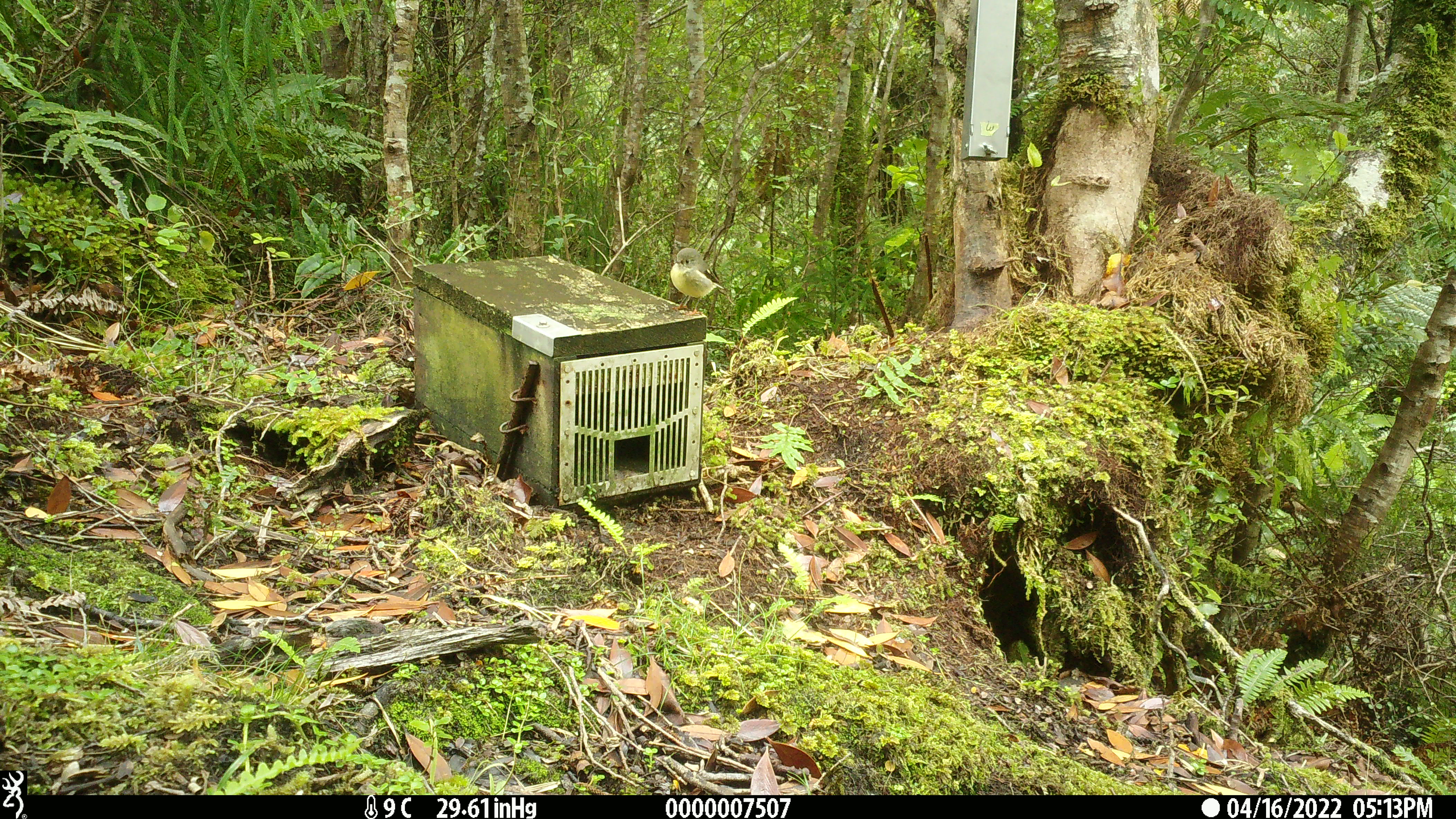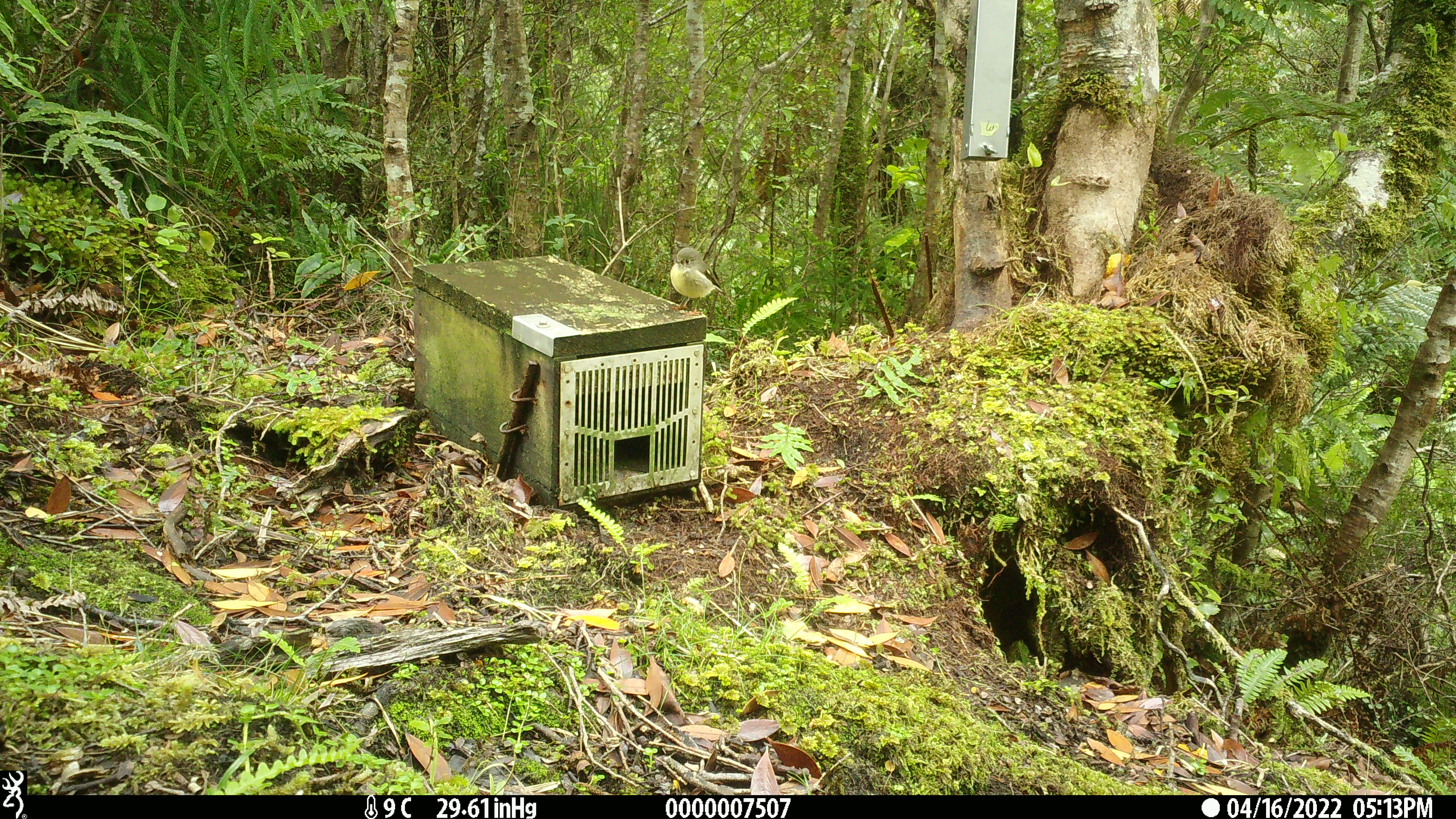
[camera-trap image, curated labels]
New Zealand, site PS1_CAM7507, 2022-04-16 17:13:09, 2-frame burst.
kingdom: Animalia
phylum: Chordata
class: Aves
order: Passeriformes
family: Petroicidae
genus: Petroica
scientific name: Petroica macrocephala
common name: tomtit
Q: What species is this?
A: Tomtit (Petroica macrocephala).